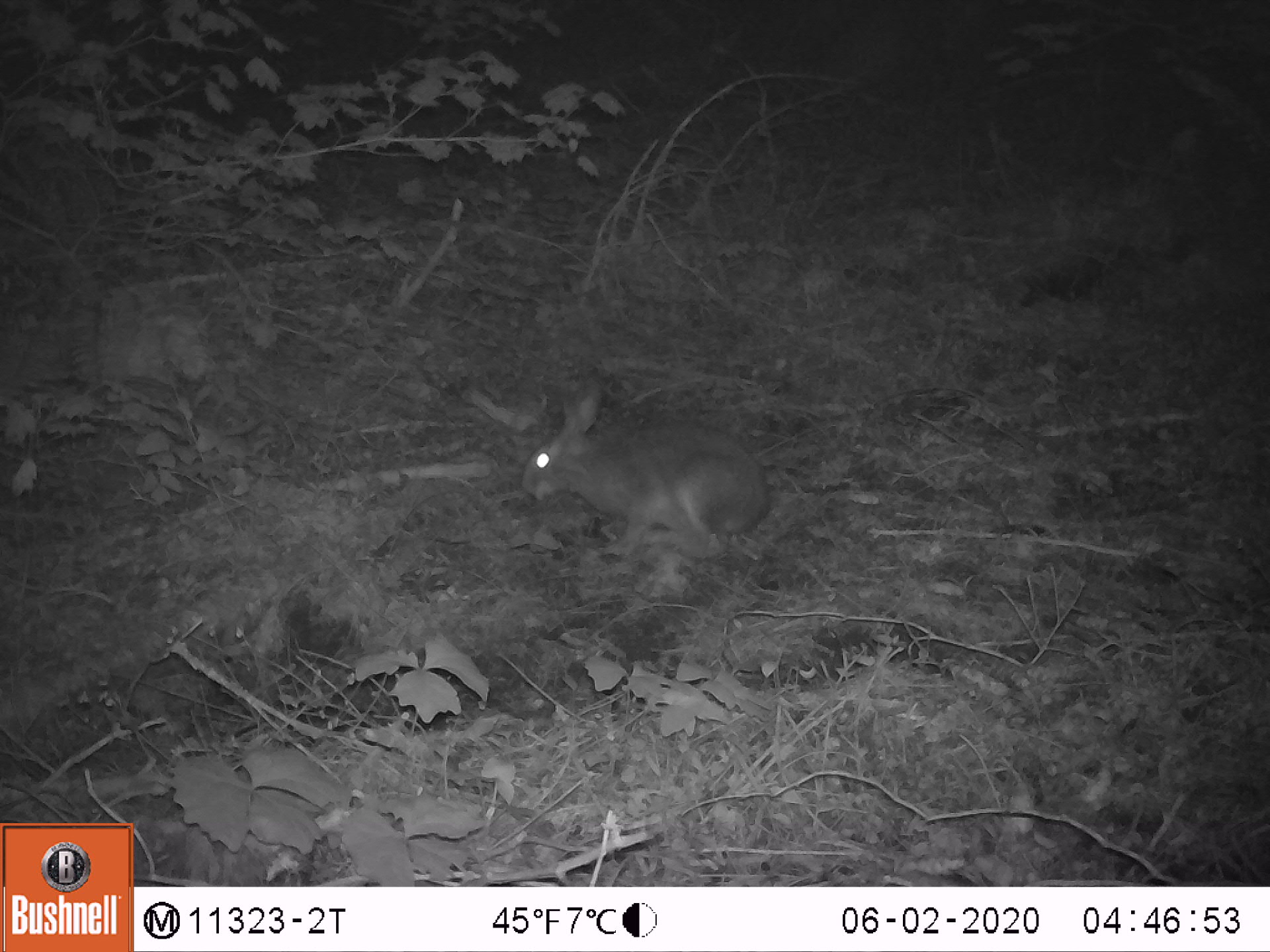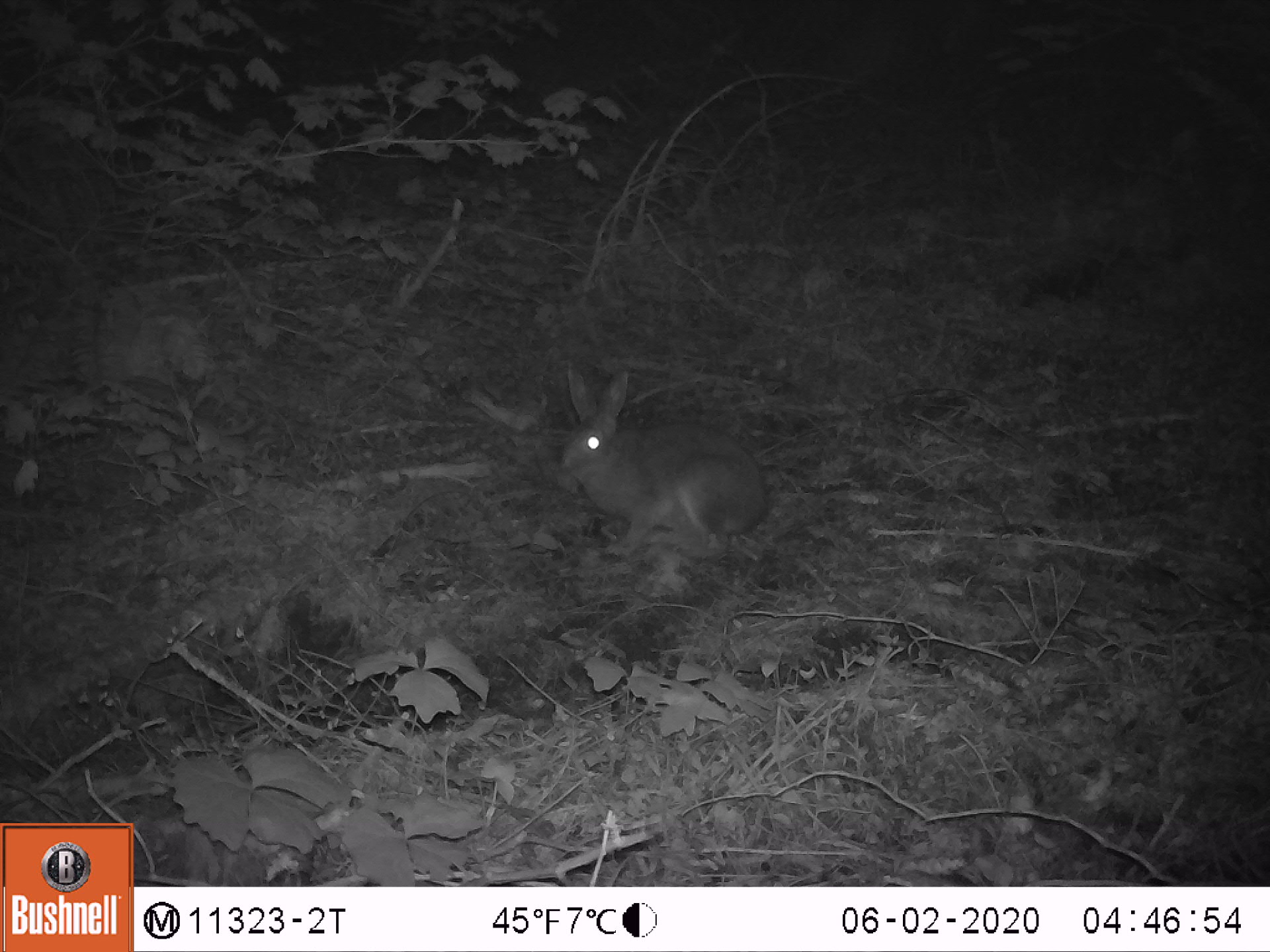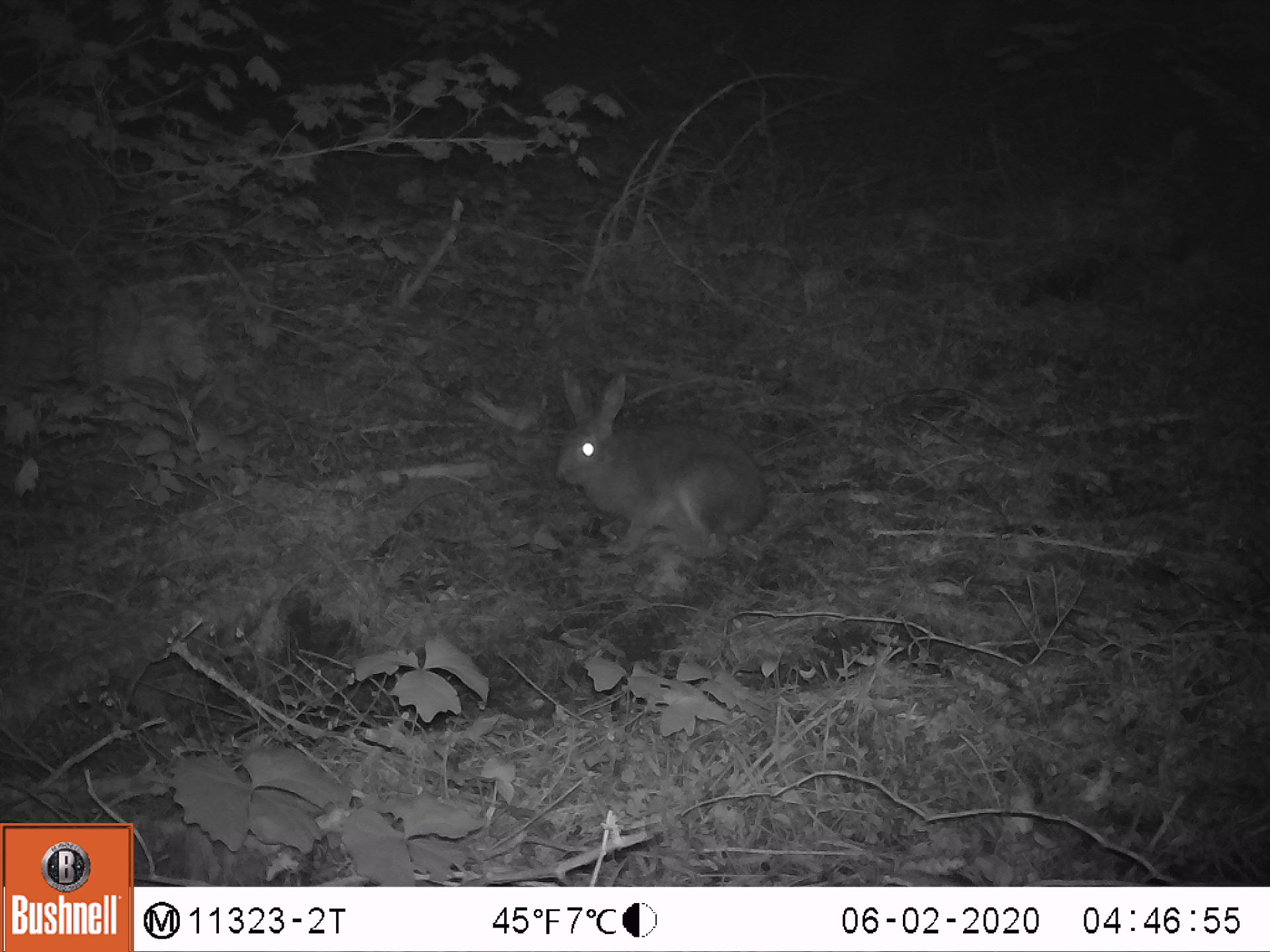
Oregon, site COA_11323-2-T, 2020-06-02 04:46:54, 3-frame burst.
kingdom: Animalia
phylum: Chordata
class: Mammalia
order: Lagomorpha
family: Leporidae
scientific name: Leporidae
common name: hares and rabbits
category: leporidae family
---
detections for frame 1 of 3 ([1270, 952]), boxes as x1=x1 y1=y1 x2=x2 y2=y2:
leporidae family: x1=515 y1=376 x2=772 y2=575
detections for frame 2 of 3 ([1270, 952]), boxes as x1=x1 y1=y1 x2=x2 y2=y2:
leporidae family: x1=554 y1=355 x2=768 y2=569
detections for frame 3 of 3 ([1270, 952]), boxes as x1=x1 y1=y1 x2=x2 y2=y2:
leporidae family: x1=549 y1=361 x2=766 y2=566